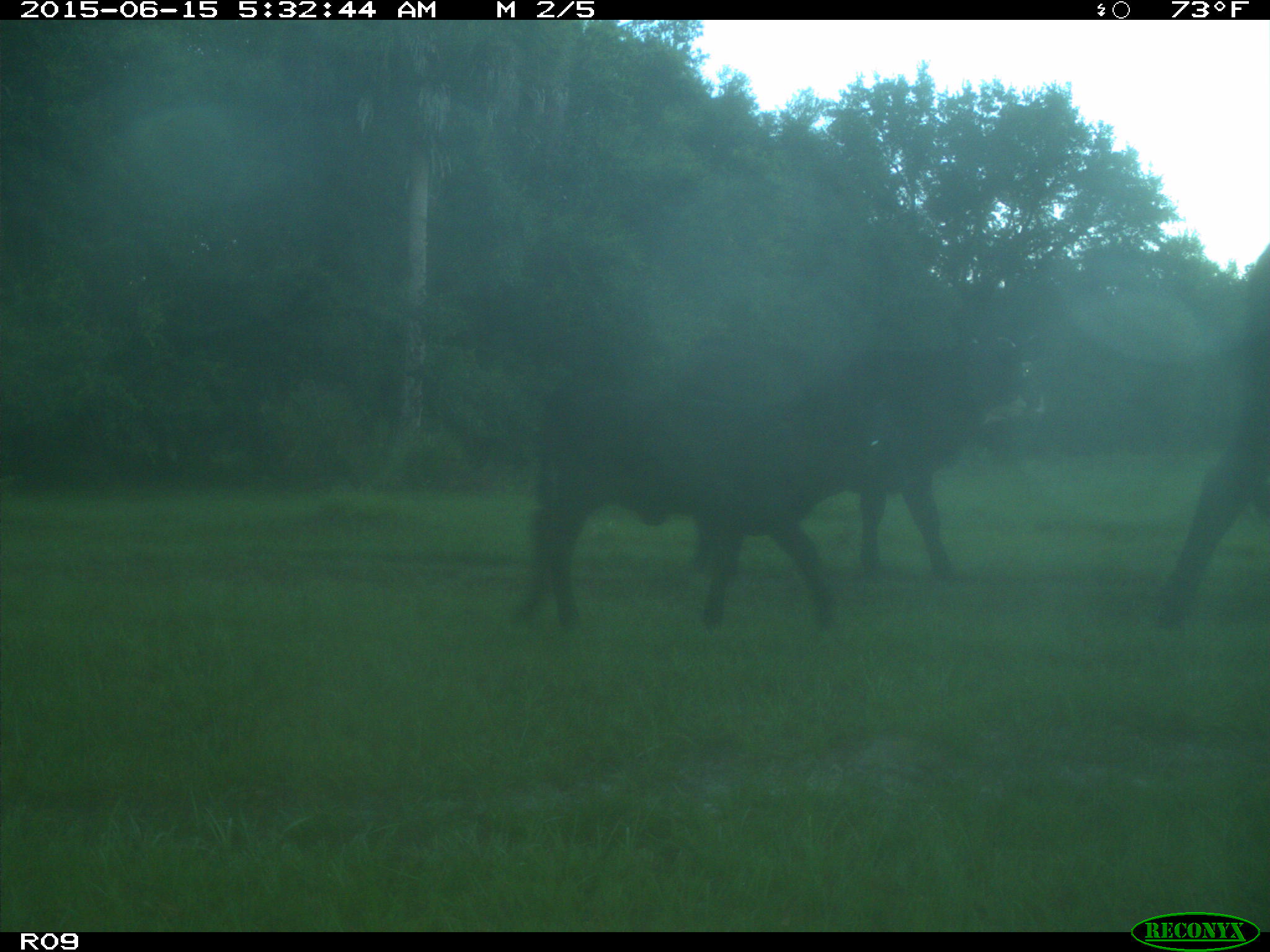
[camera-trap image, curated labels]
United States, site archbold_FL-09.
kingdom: Animalia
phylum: Chordata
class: Mammalia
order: Artiodactyla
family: Bovidae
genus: Bos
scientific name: Bos taurus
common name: domestic cow